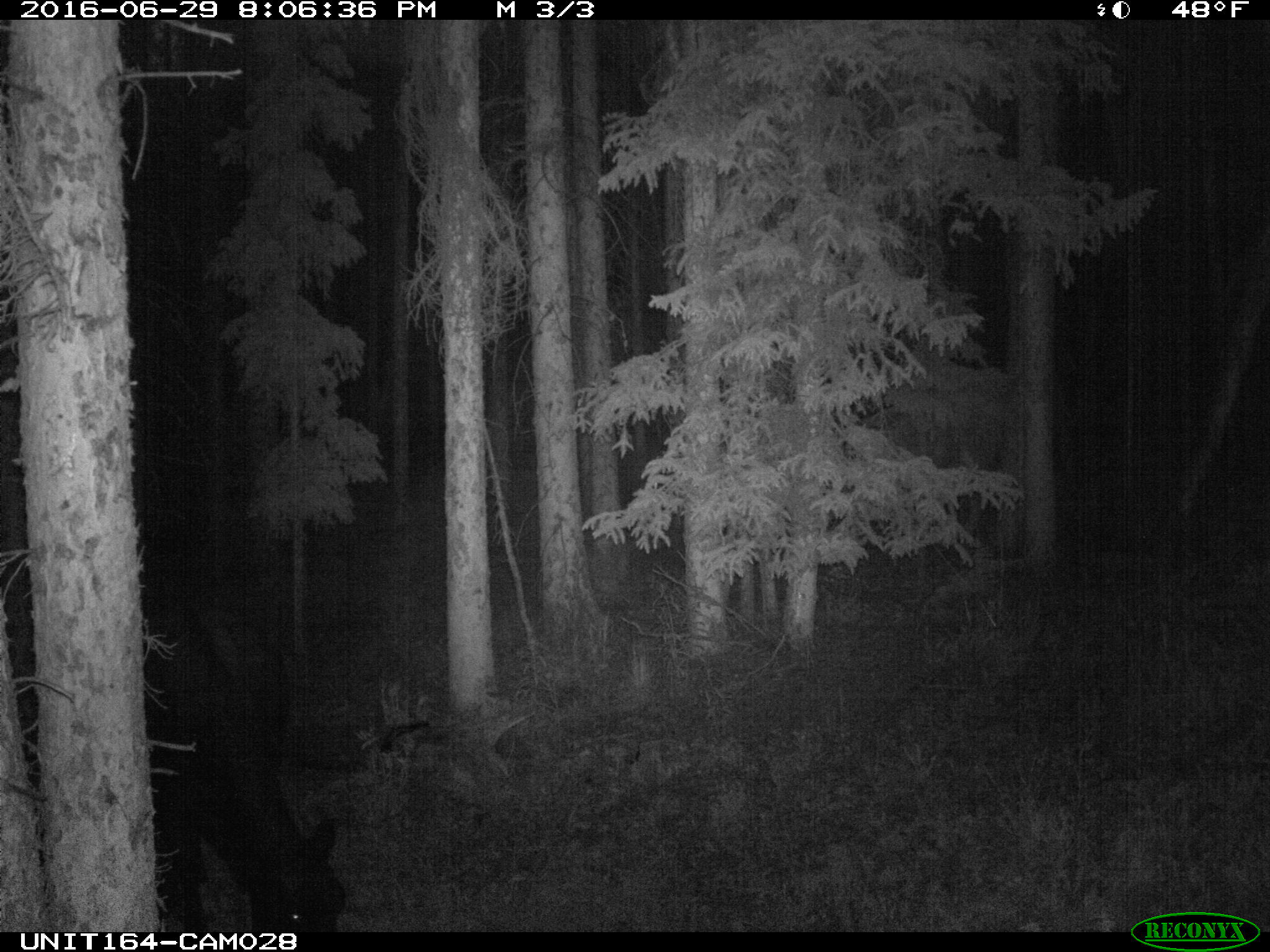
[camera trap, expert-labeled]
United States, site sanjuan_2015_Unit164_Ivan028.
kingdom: Animalia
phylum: Chordata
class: Mammalia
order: Artiodactyla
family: Bovidae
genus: Bos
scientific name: Bos taurus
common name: domestic cow